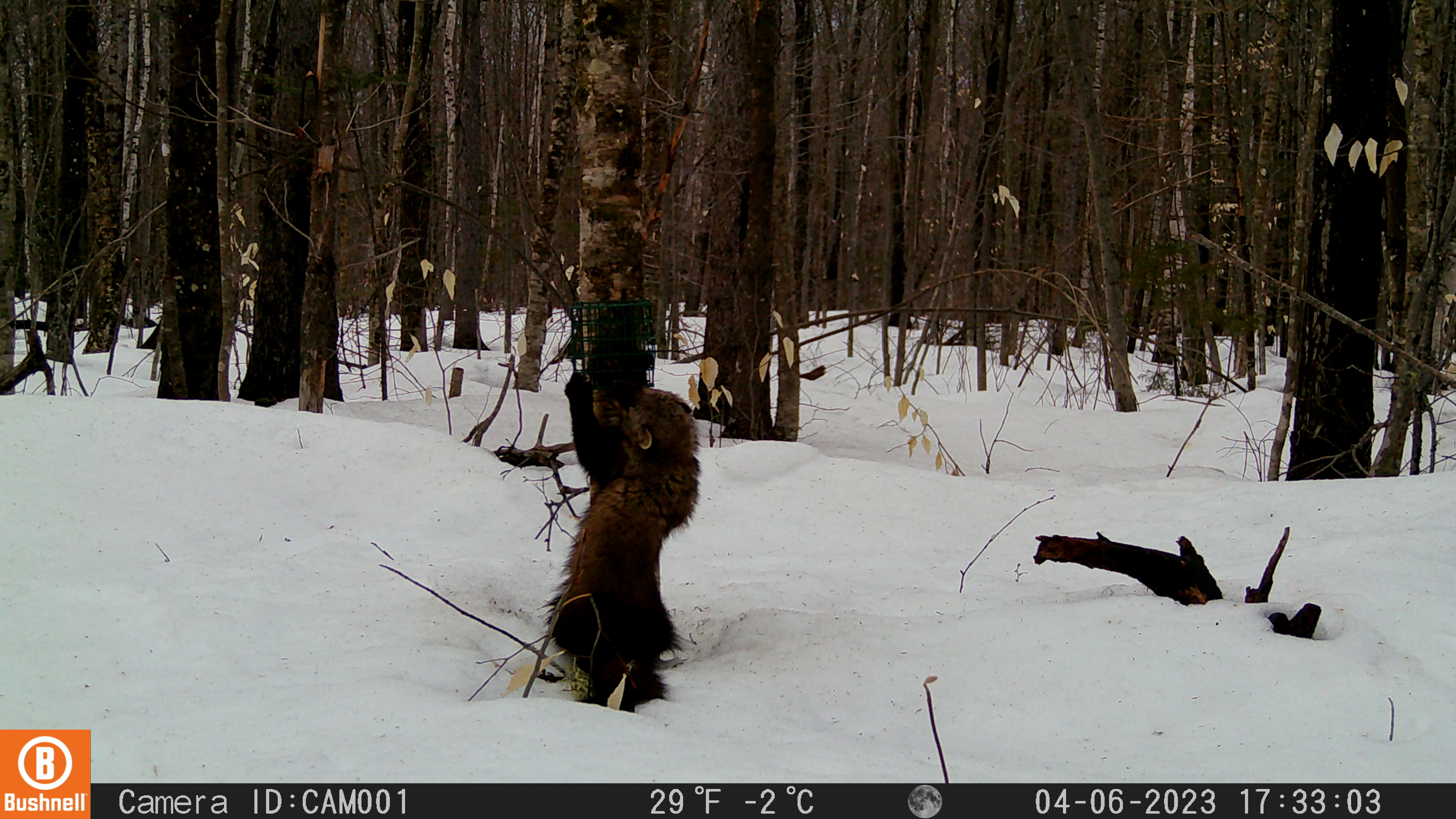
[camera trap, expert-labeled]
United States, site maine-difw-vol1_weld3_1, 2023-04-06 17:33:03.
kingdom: Animalia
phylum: Chordata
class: Mammalia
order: Carnivora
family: Mustelidae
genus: Pekania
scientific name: Pekania pennanti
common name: fisher